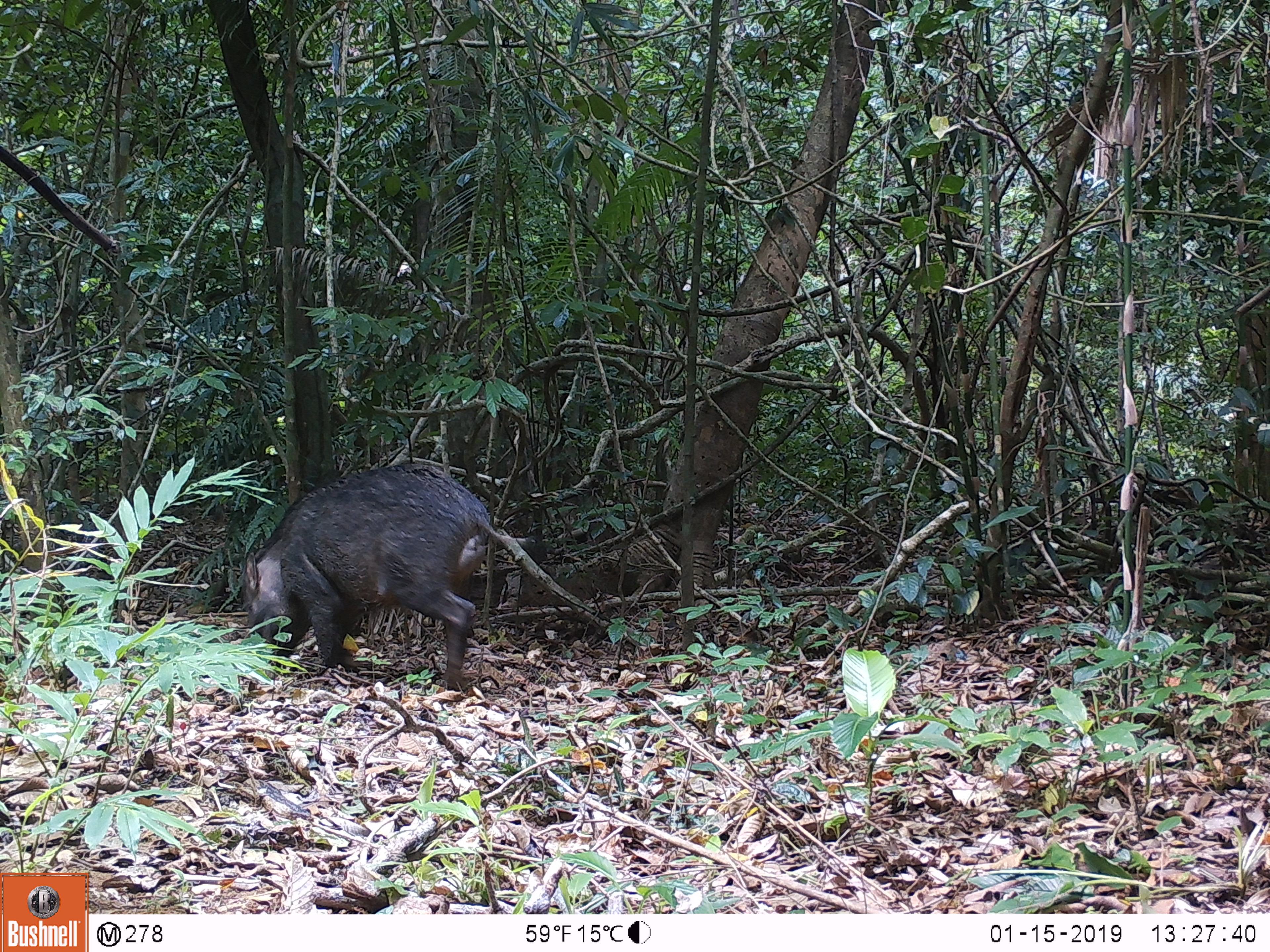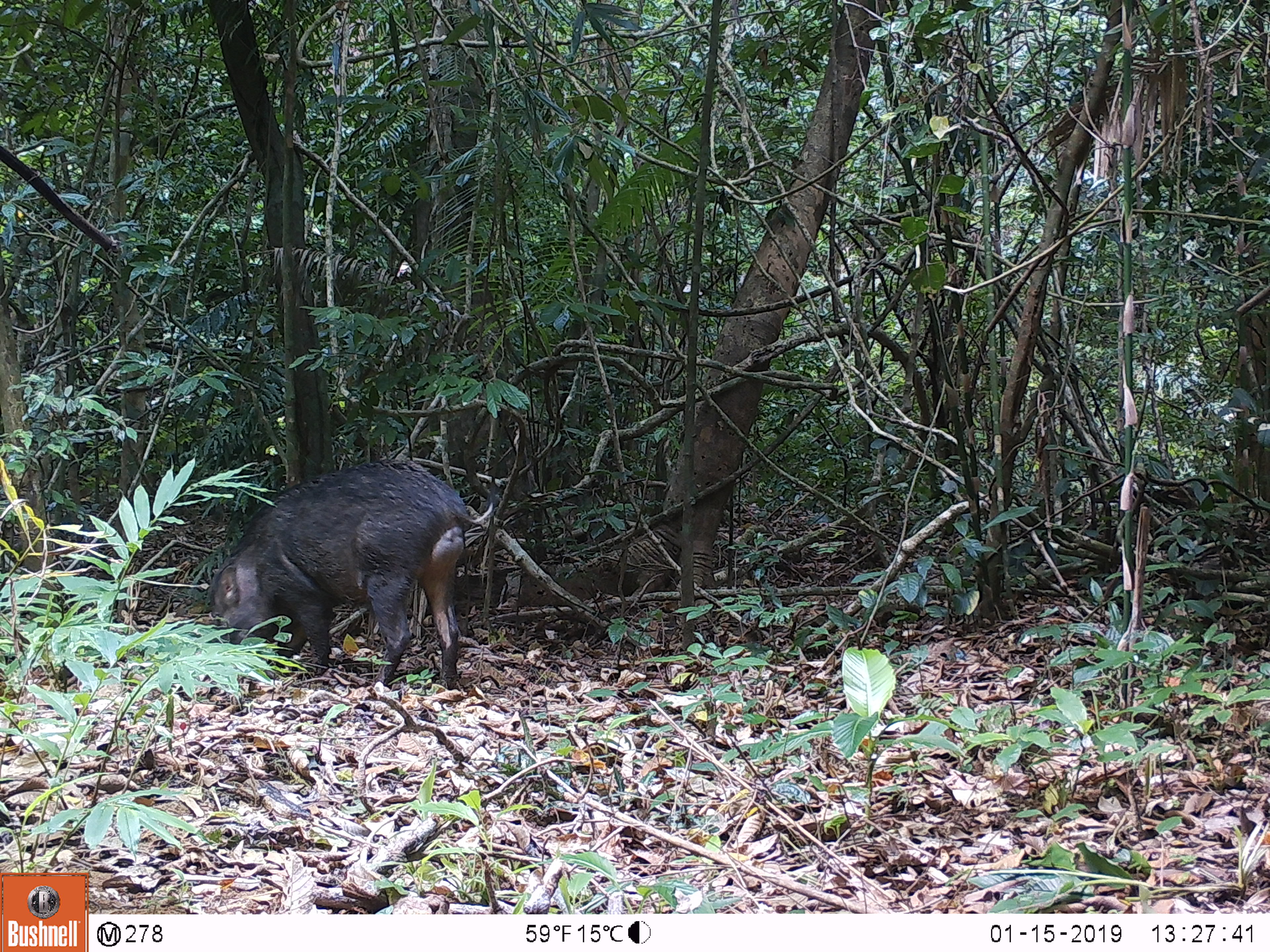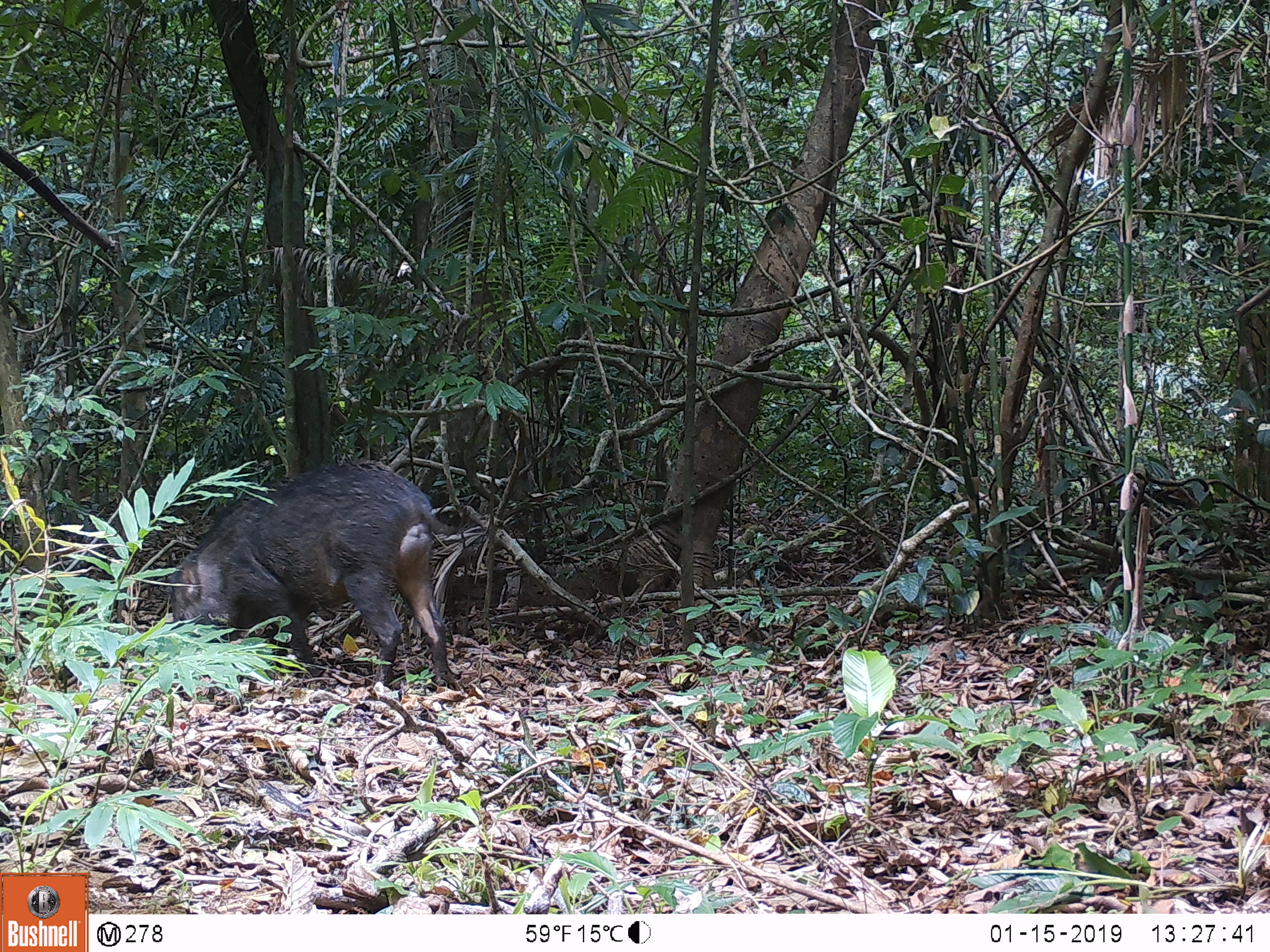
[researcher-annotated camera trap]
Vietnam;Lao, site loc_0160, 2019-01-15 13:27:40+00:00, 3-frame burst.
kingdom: Animalia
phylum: Chordata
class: Mammalia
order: Artiodactyla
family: Suidae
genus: Sus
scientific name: Sus scrofa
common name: eurasian wild pig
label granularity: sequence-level